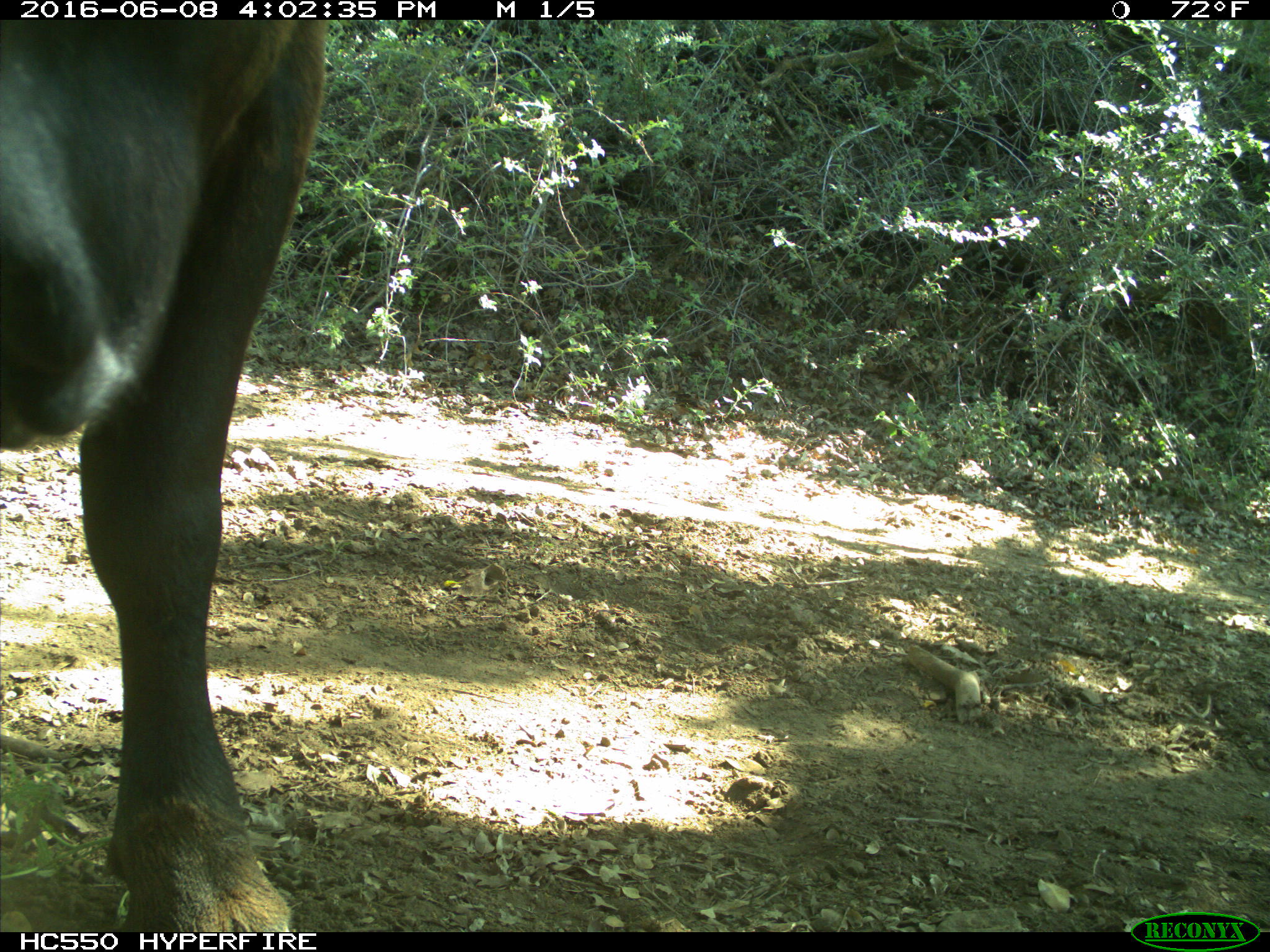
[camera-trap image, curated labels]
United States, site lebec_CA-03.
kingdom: Animalia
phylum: Chordata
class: Mammalia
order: Artiodactyla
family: Bovidae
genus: Bos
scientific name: Bos taurus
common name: domestic cow